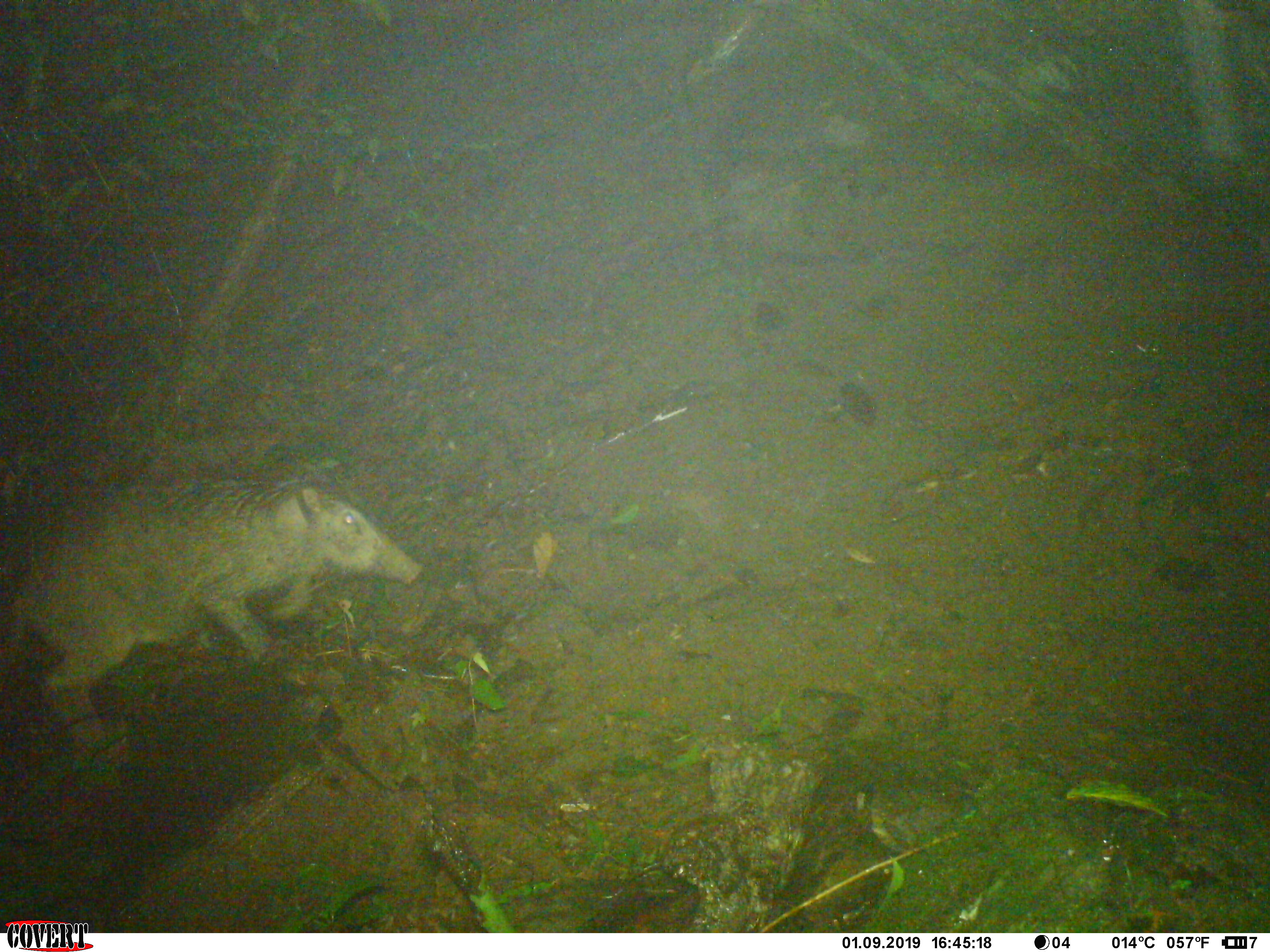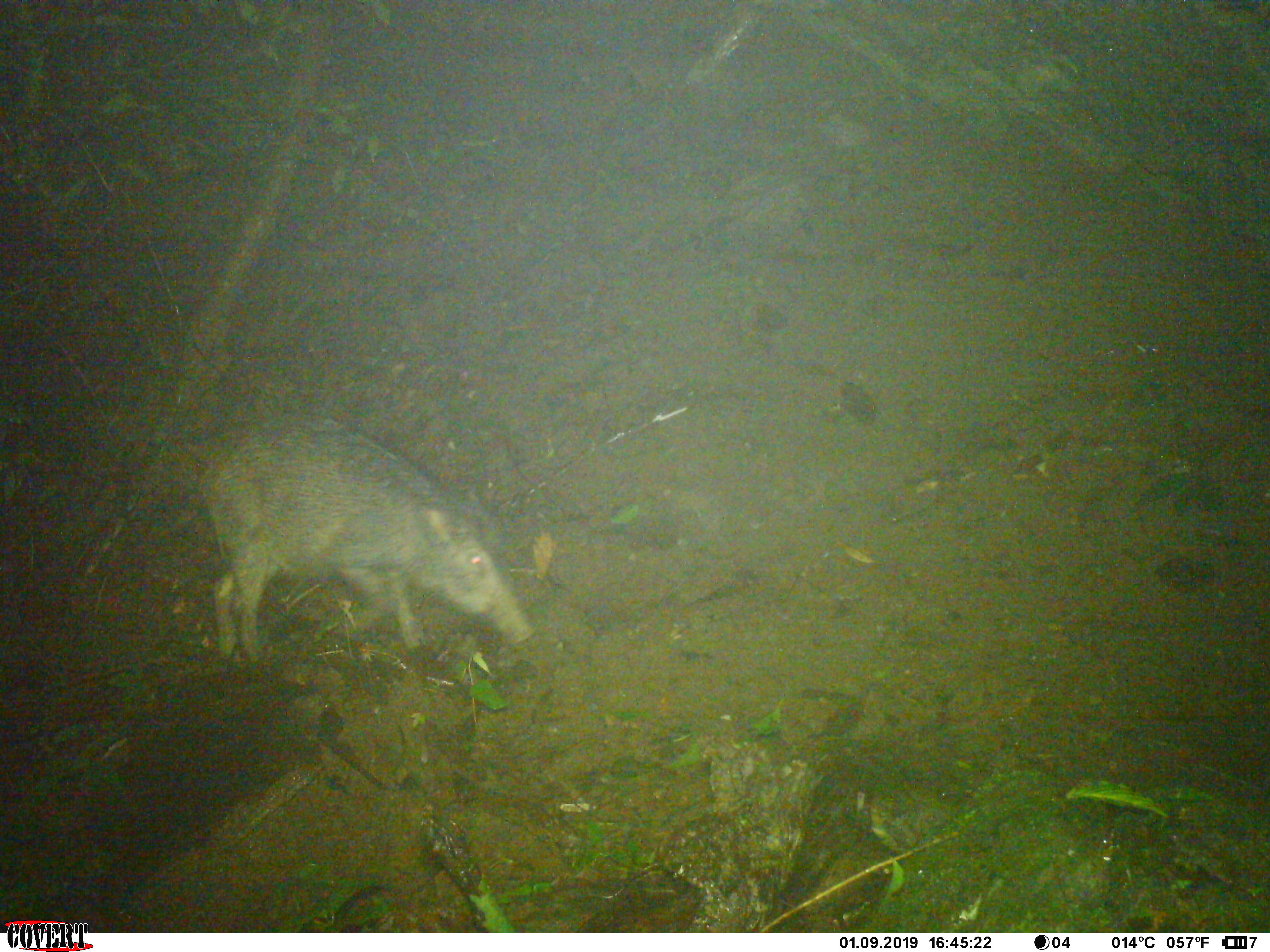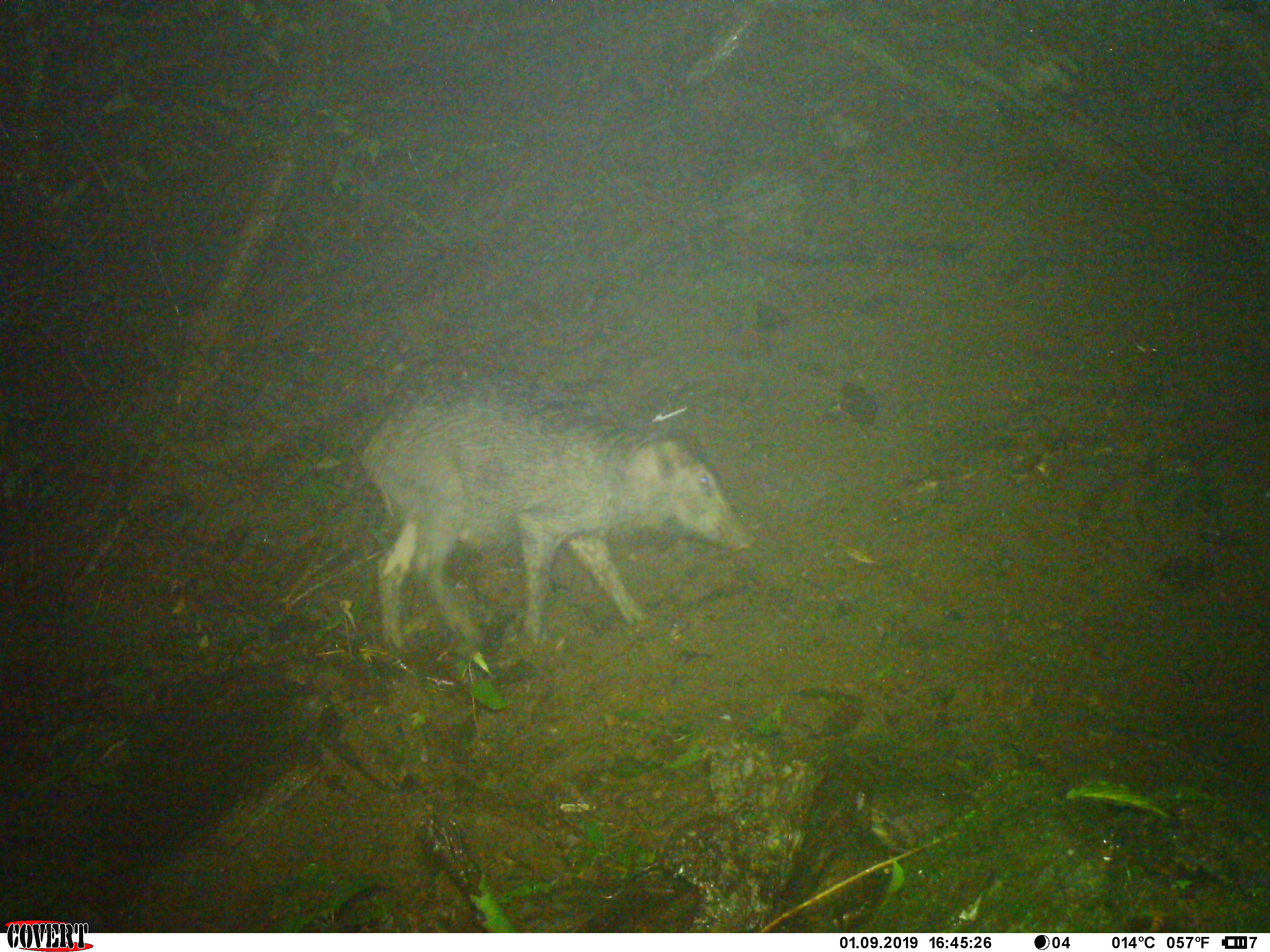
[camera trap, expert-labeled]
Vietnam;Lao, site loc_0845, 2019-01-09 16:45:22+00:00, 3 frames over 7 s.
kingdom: Animalia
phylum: Chordata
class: Mammalia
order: Artiodactyla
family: Suidae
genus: Sus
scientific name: Sus scrofa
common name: eurasian wild pig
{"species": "eurasian wild pig (Sus scrofa)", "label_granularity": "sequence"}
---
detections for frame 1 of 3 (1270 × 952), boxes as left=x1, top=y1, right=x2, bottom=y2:
eurasian wild pig: left=0, top=480, right=422, bottom=750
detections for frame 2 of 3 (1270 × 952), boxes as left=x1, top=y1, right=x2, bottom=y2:
eurasian wild pig: left=173, top=415, right=534, bottom=661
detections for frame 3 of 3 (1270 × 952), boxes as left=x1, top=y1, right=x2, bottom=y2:
eurasian wild pig: left=359, top=369, right=757, bottom=655